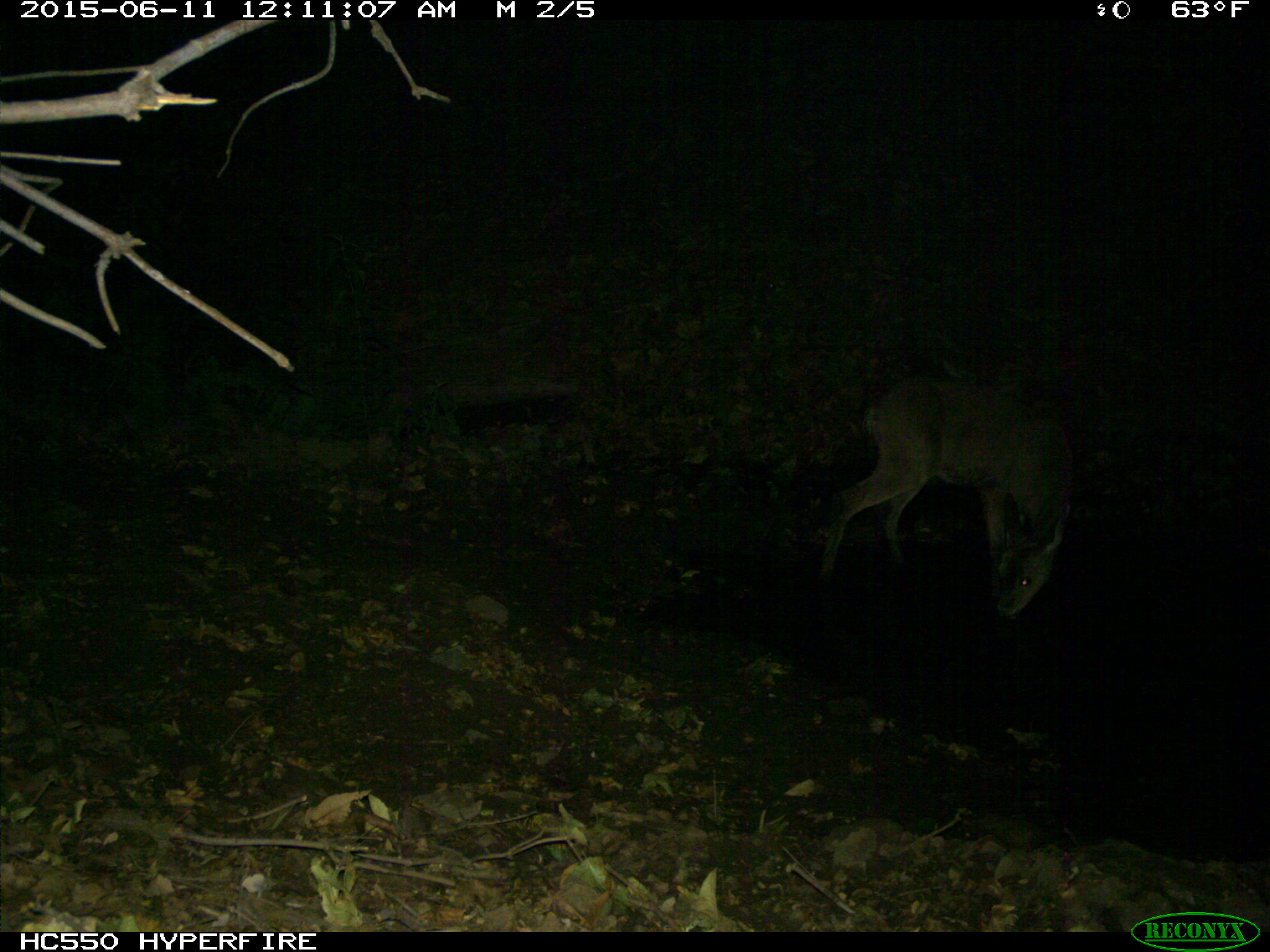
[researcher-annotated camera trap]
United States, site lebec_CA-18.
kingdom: Animalia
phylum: Chordata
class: Mammalia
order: Artiodactyla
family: Cervidae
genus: Odocoileus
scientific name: Odocoileus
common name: deer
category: unidentified deer